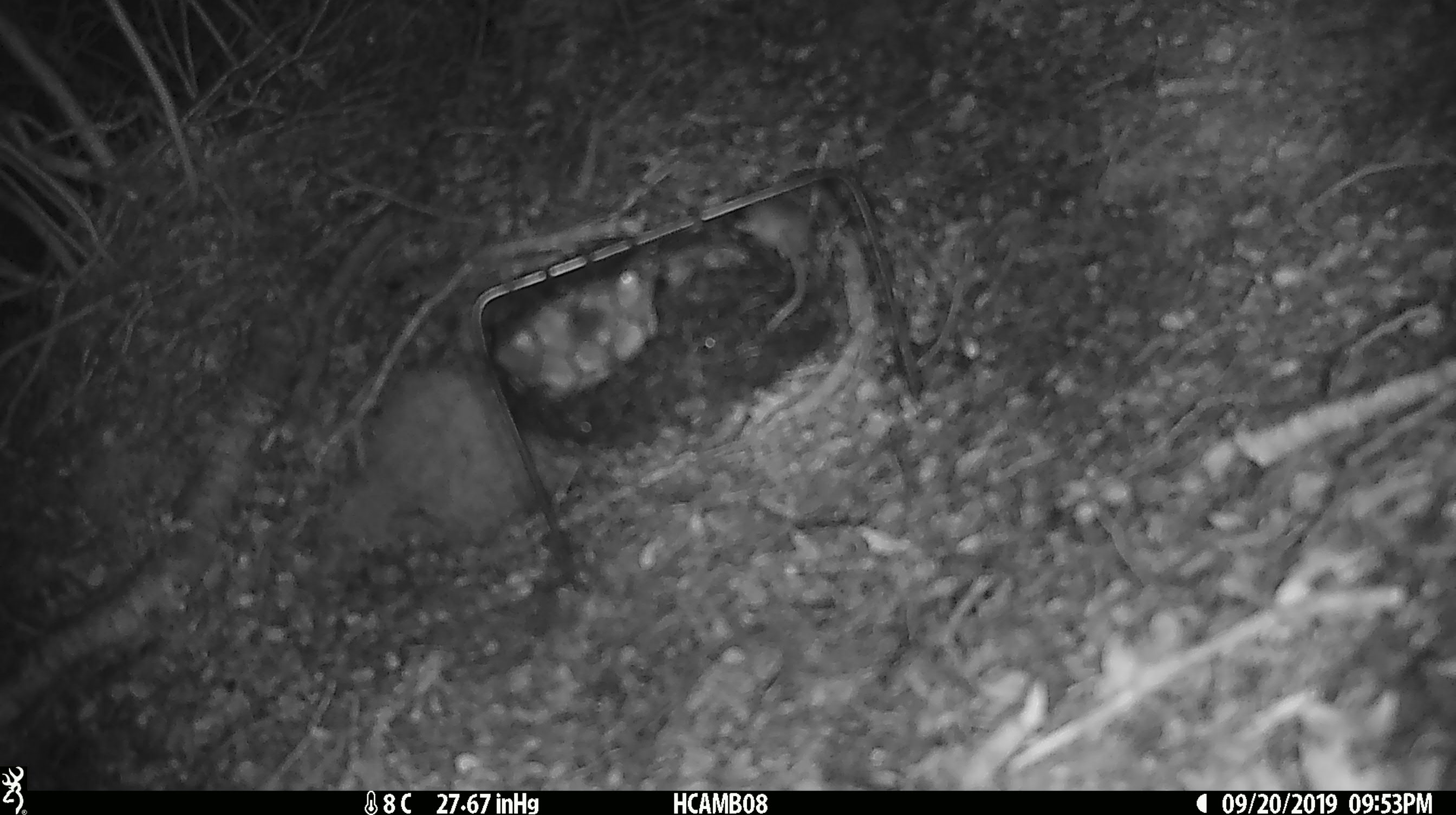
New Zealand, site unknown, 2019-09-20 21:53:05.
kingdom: Animalia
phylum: Chordata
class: Mammalia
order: Rodentia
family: Muridae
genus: Mus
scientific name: Mus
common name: mouse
Mouse (Mus).